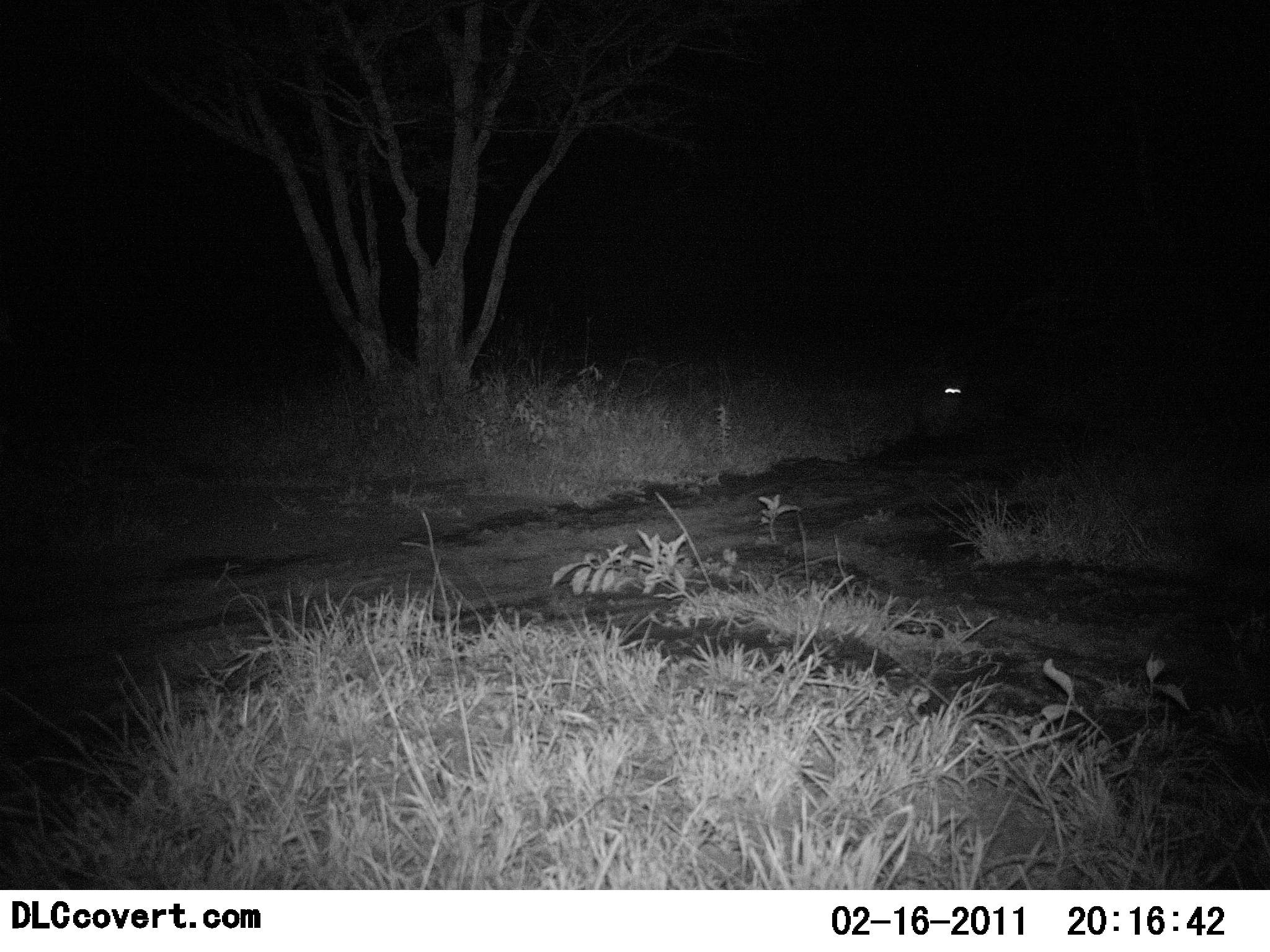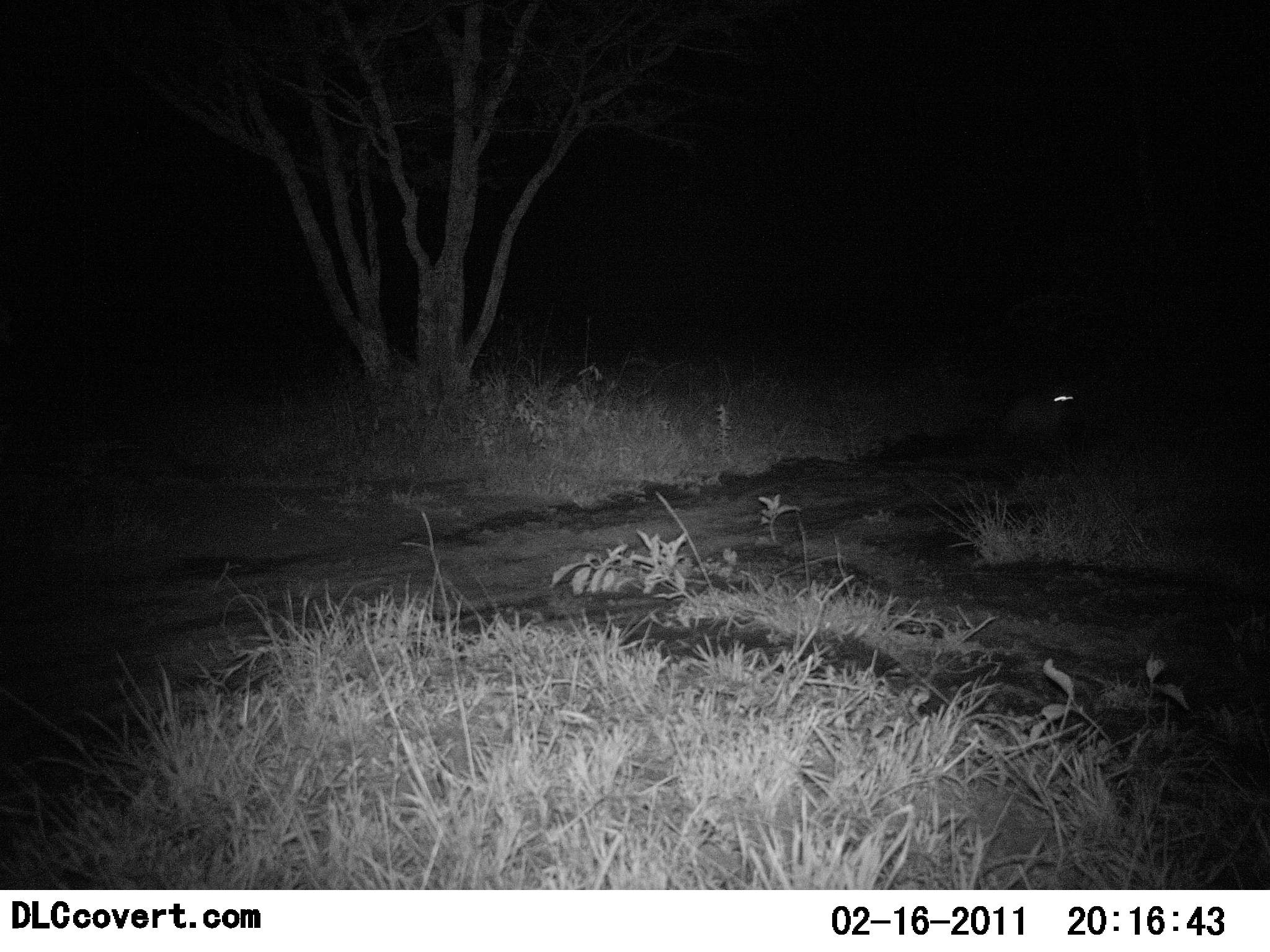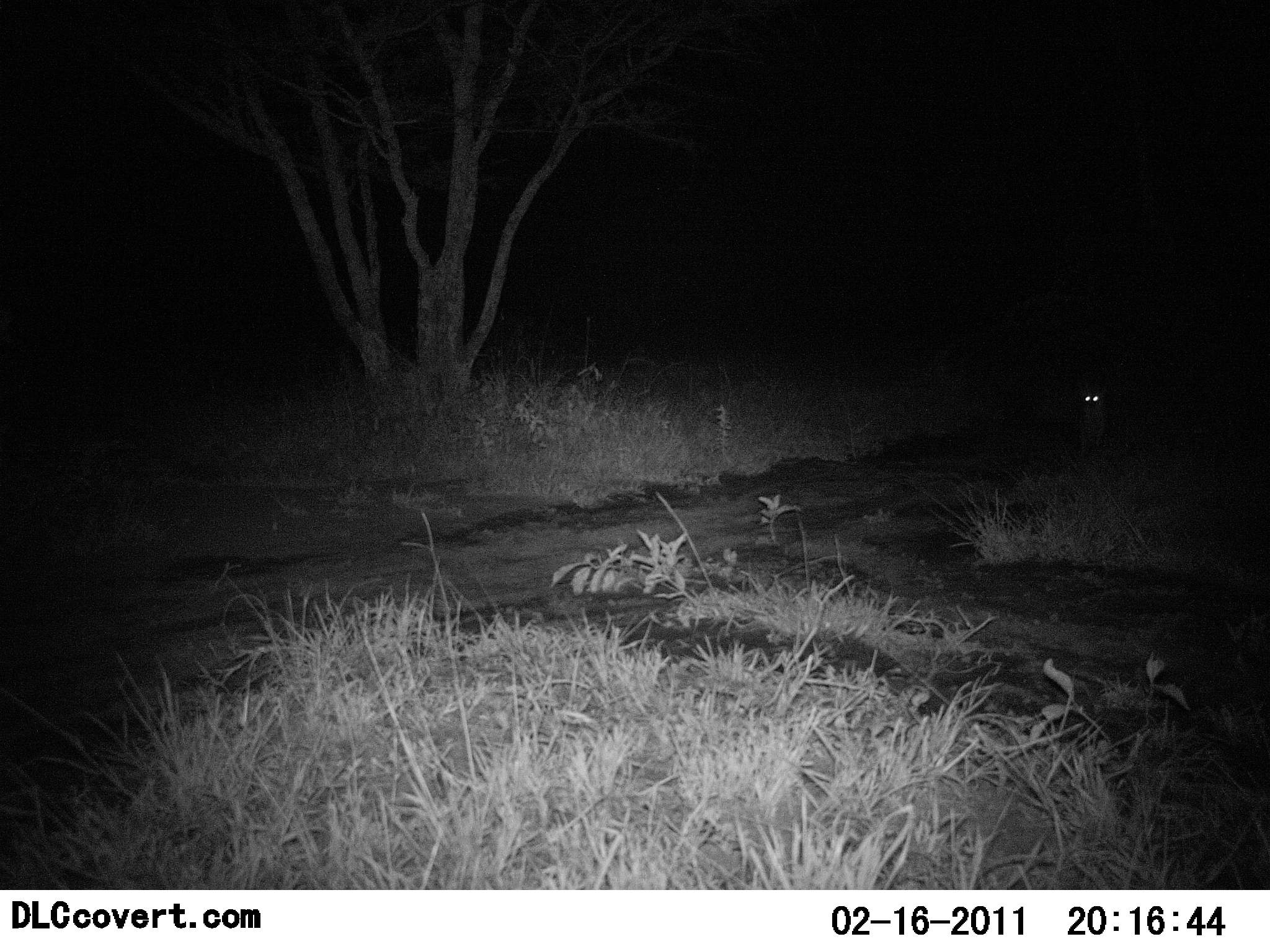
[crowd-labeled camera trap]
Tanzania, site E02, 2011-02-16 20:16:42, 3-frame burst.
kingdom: Animalia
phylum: Chordata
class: Mammalia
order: Carnivora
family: Viverridae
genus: Genetta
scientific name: Genetta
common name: genet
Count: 1.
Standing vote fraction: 0%.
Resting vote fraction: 0%.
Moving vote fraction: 100%.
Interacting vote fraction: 0%.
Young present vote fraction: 0%.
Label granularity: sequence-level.